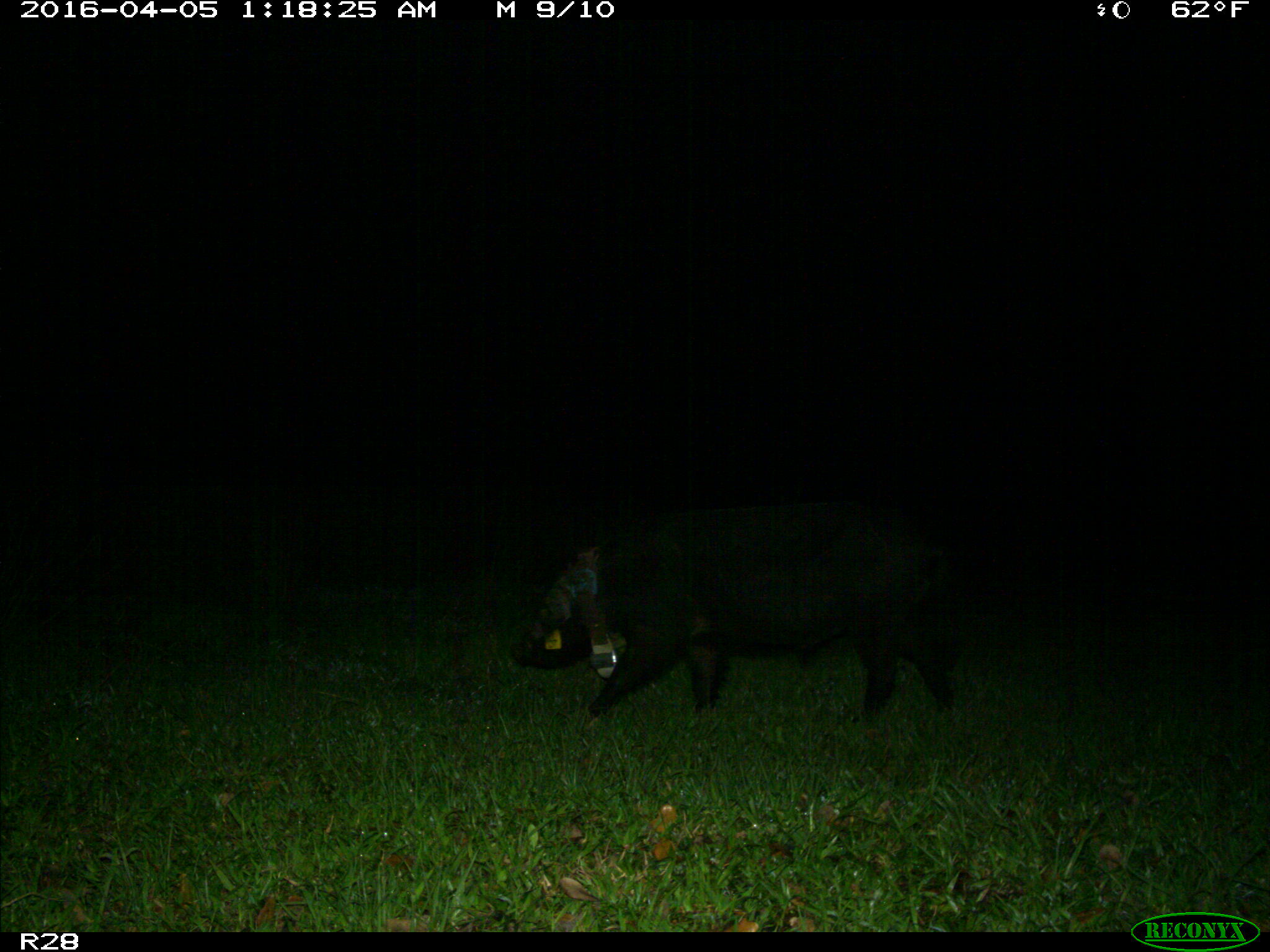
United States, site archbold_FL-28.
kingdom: Animalia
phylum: Chordata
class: Mammalia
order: Artiodactyla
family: Suidae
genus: Sus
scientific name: Sus scrofa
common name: wild boar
Sus scrofa (wild boar).